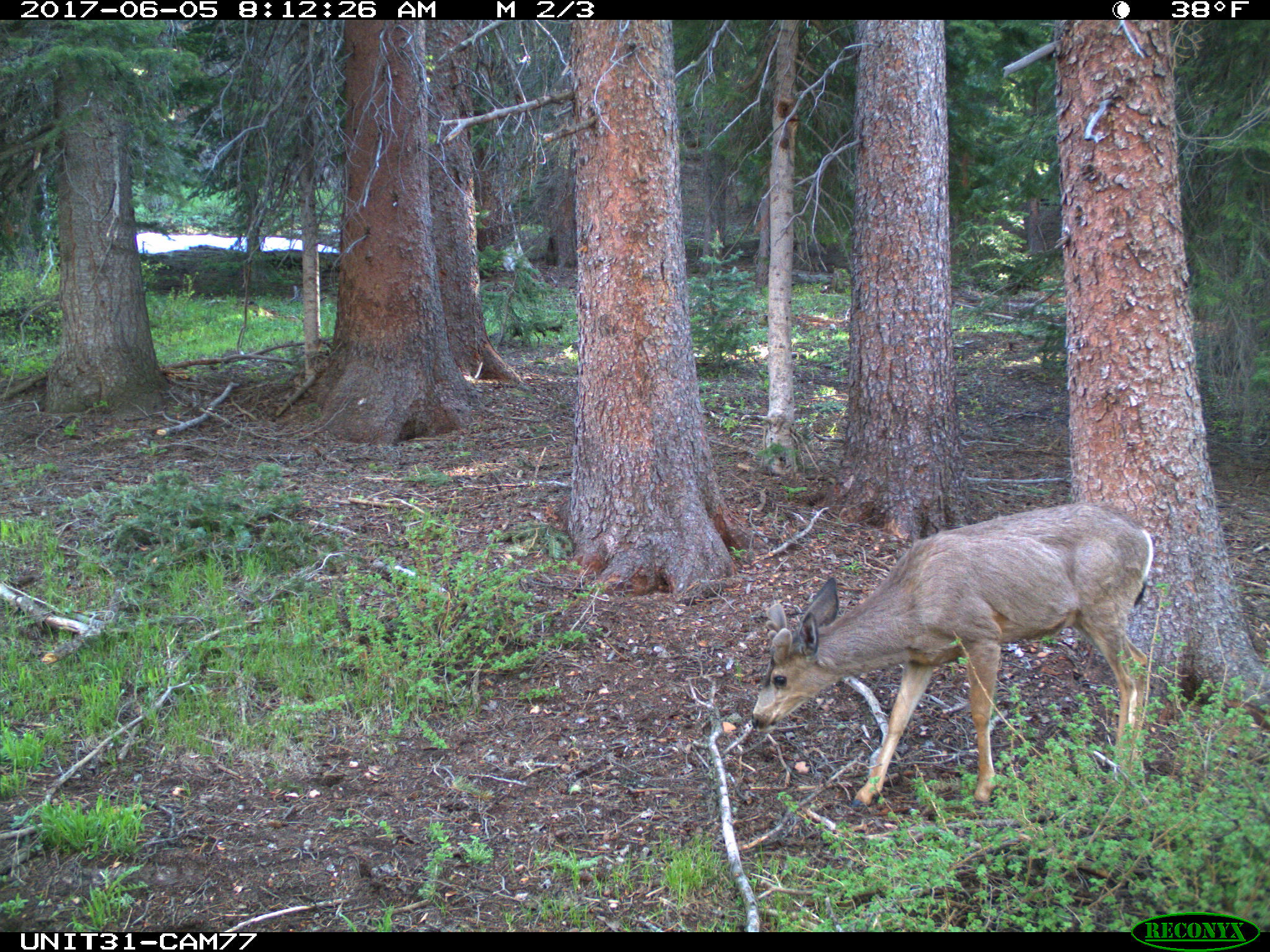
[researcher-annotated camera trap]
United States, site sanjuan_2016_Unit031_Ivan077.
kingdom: Animalia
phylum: Chordata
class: Mammalia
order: Artiodactyla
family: Cervidae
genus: Odocoileus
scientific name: Odocoileus hemionus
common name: mule deer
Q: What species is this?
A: Odocoileus hemionus (mule deer).